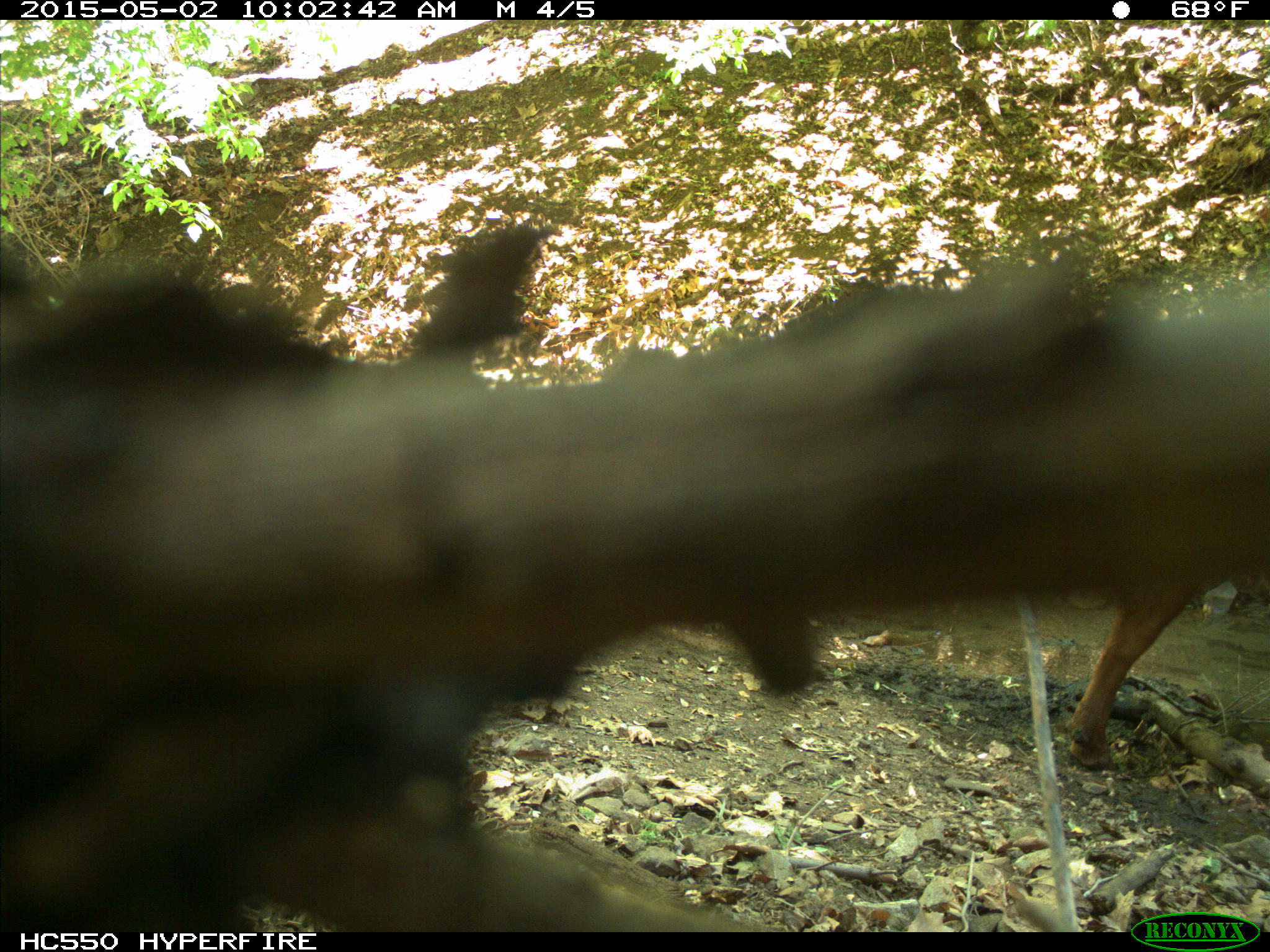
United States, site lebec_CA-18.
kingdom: Animalia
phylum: Chordata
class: Mammalia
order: Artiodactyla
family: Bovidae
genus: Bos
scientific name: Bos taurus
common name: domestic cow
Bos taurus (domestic cow).